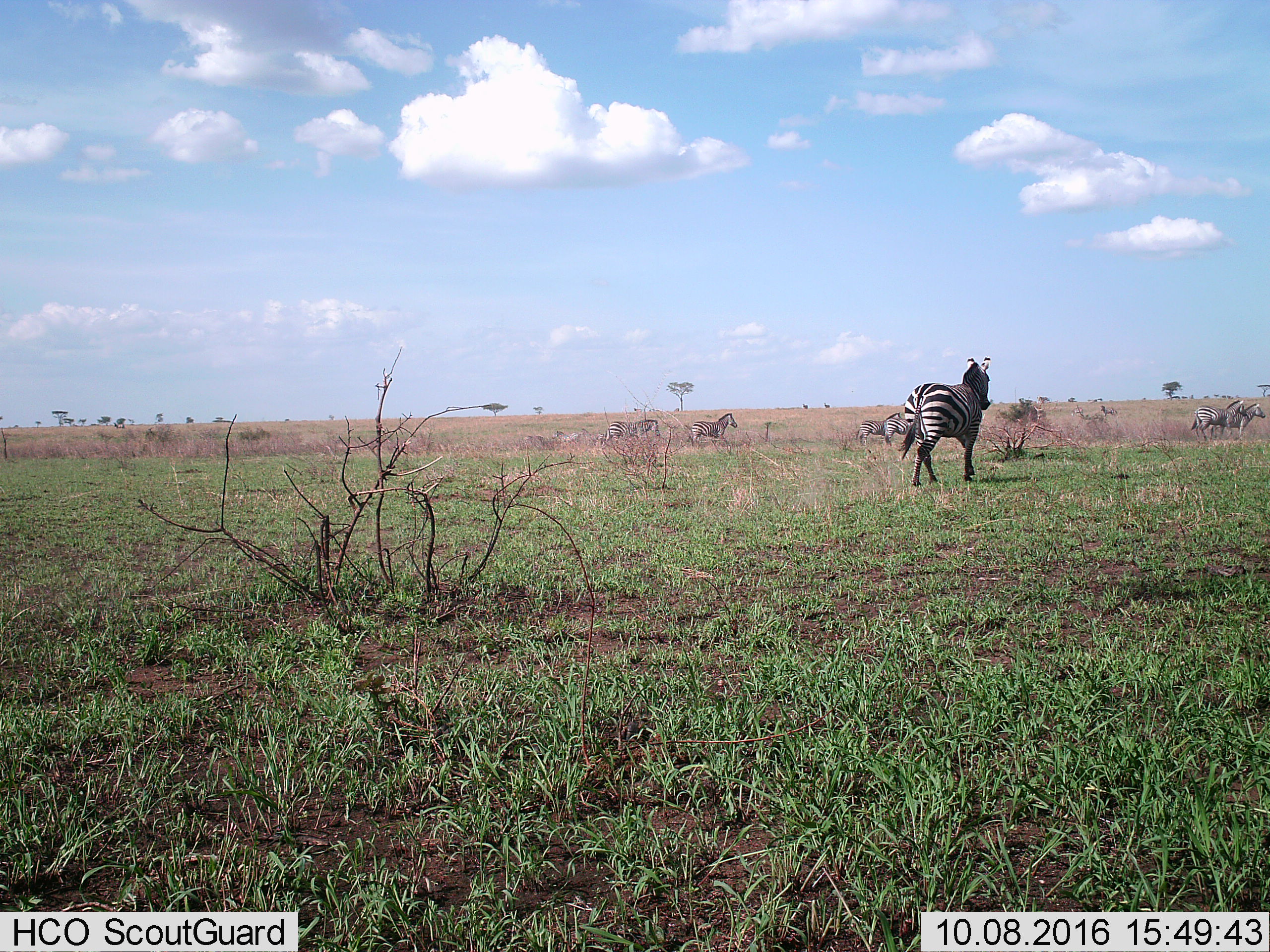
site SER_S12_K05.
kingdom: Animalia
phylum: Chordata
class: Mammalia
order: Perissodactyla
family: Equidae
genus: Equus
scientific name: Equus quagga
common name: plains zebra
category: zebraplains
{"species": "zebraplains (plains zebra) (Equus quagga)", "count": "7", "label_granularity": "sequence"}